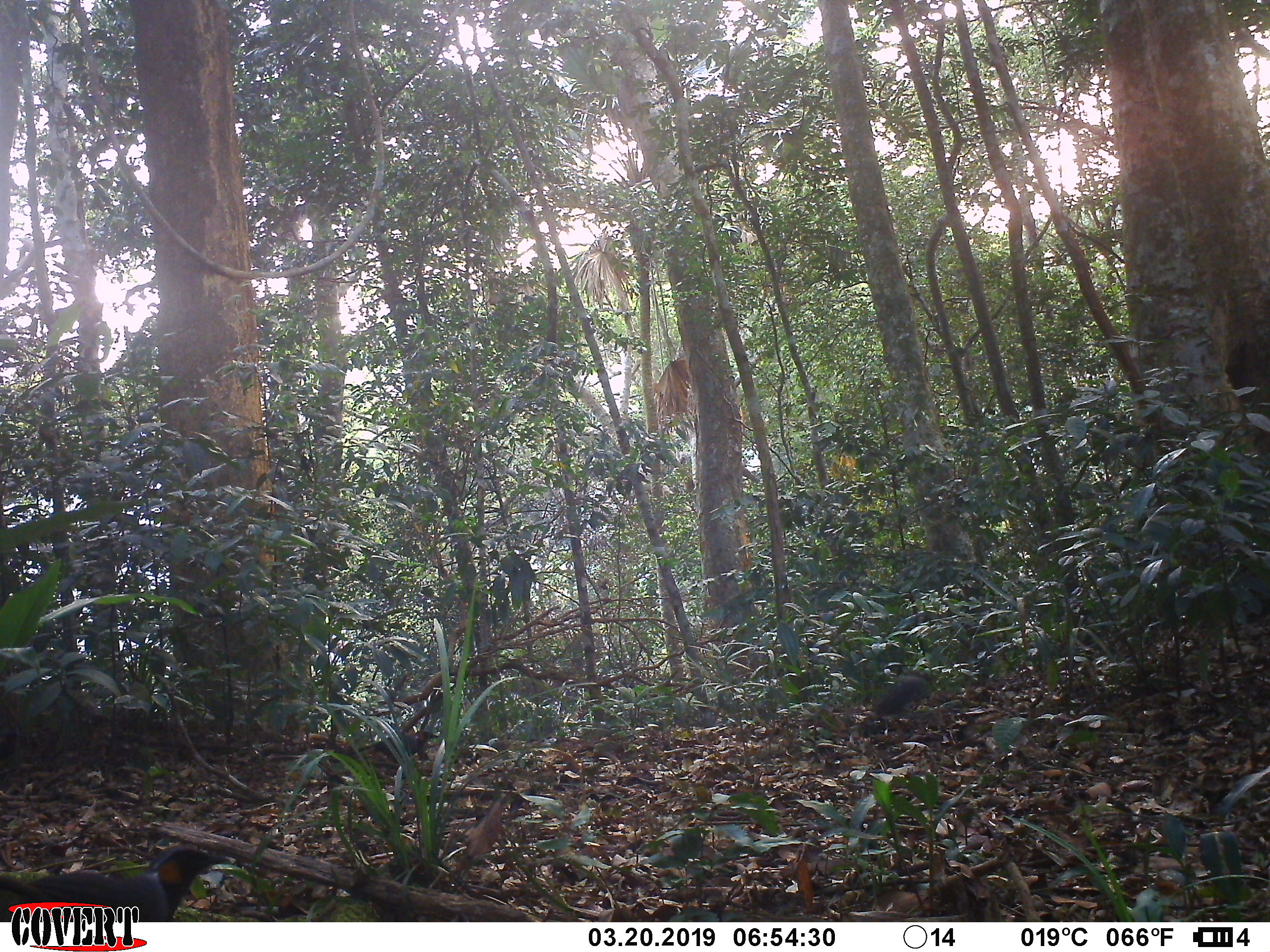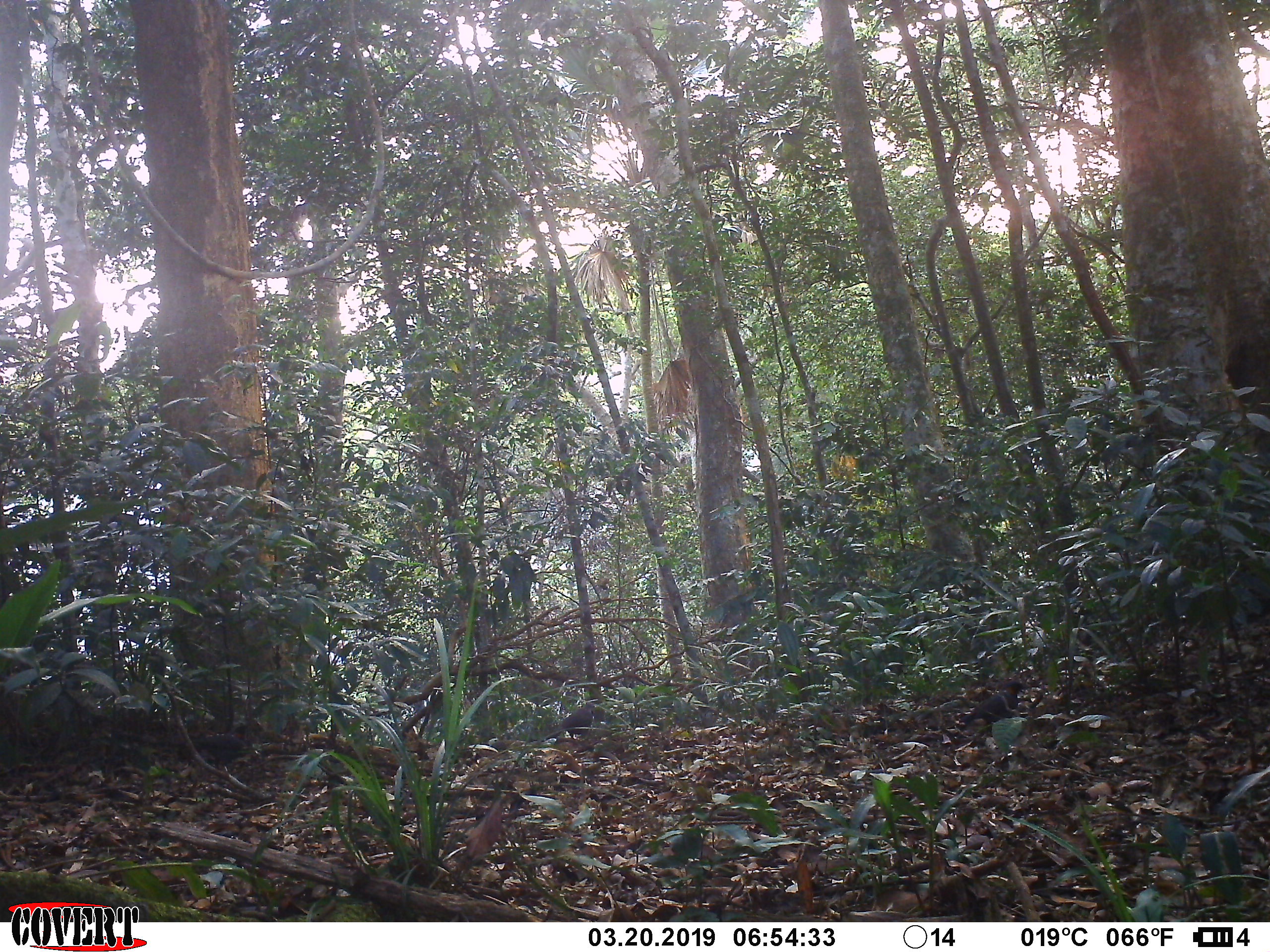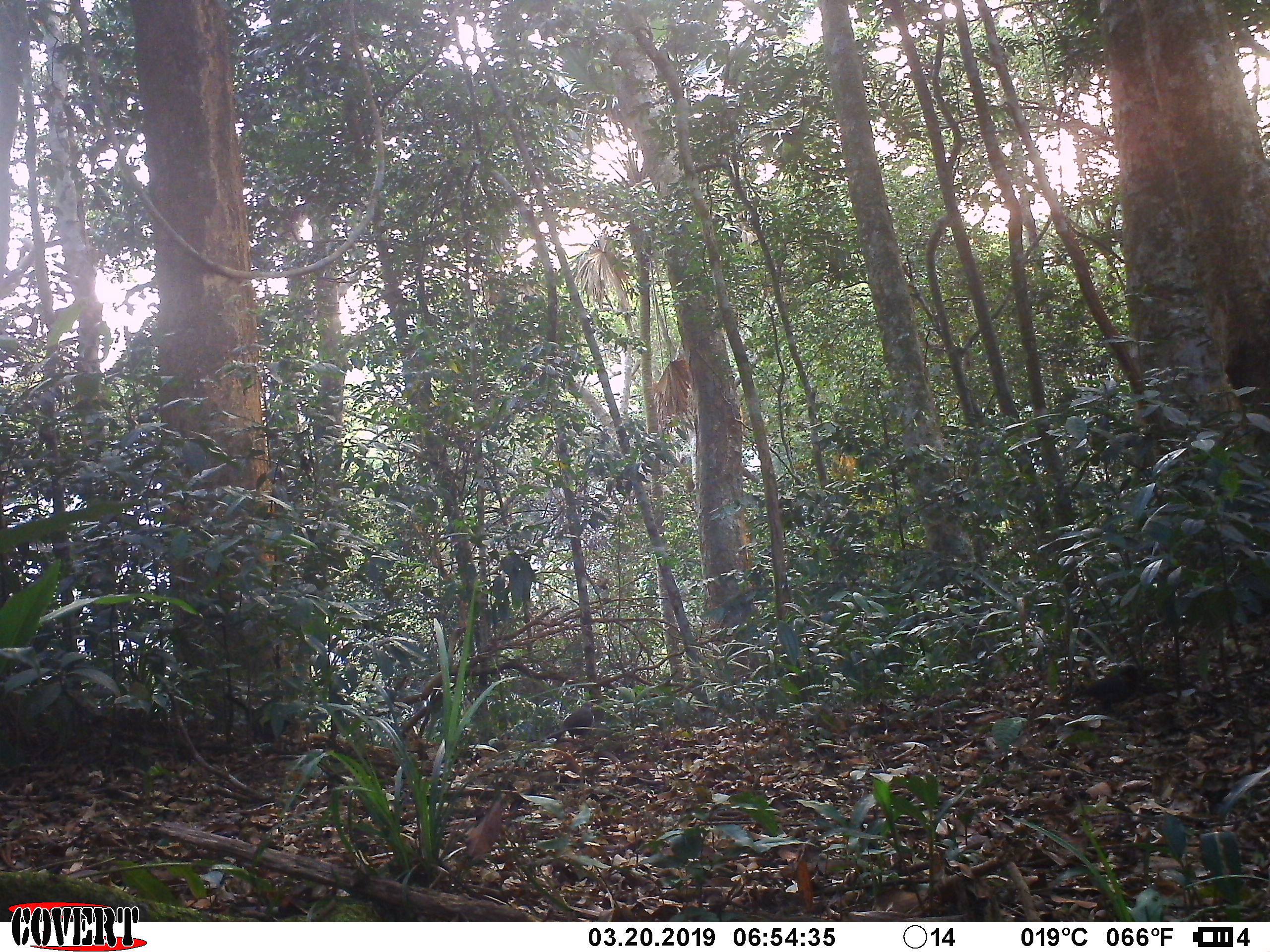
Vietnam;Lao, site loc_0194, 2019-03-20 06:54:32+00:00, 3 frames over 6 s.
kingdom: Animalia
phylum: Chordata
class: Aves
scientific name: Aves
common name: bird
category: unidentified bird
Unidentified bird (bird) (Aves). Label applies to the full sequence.